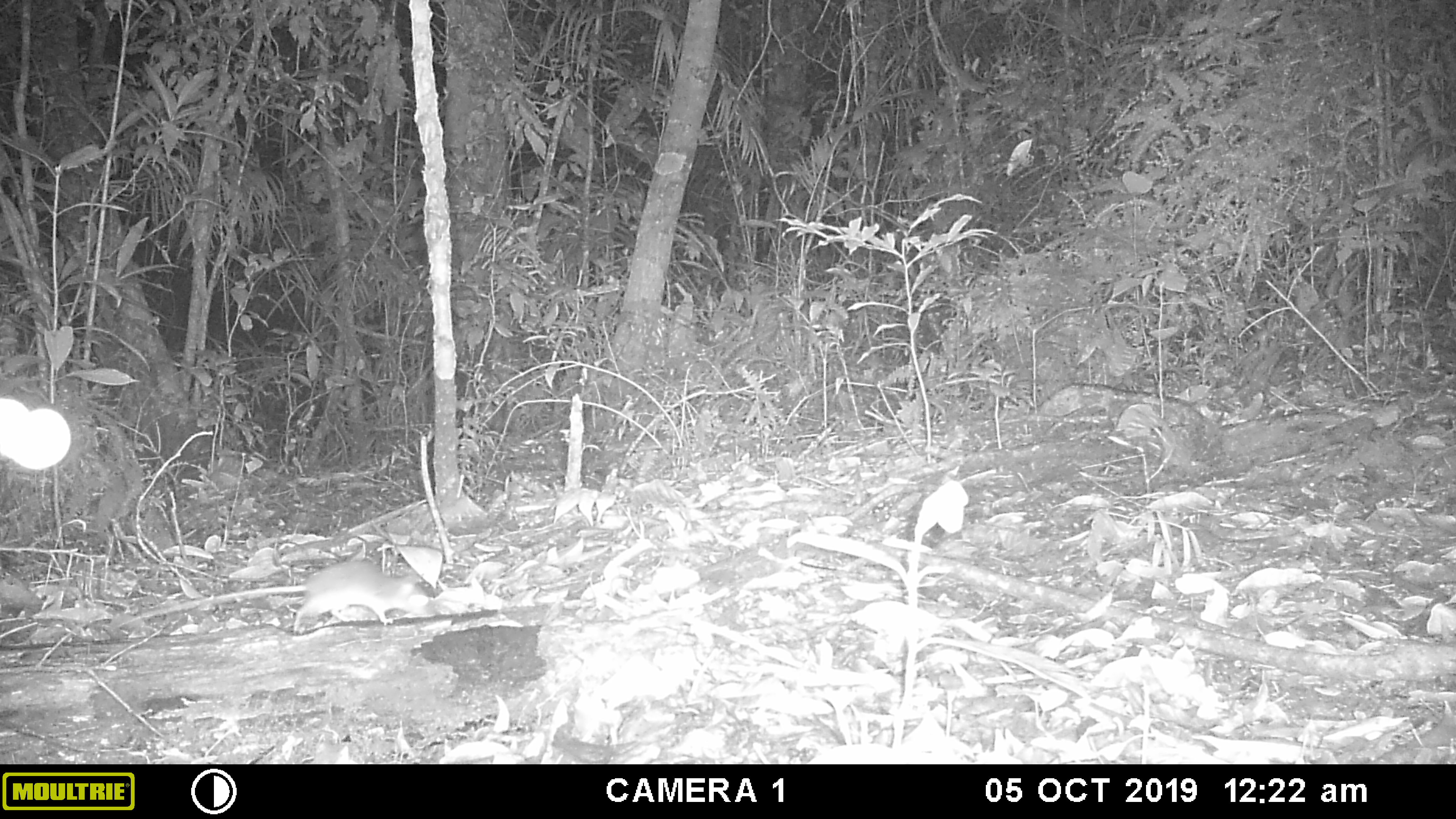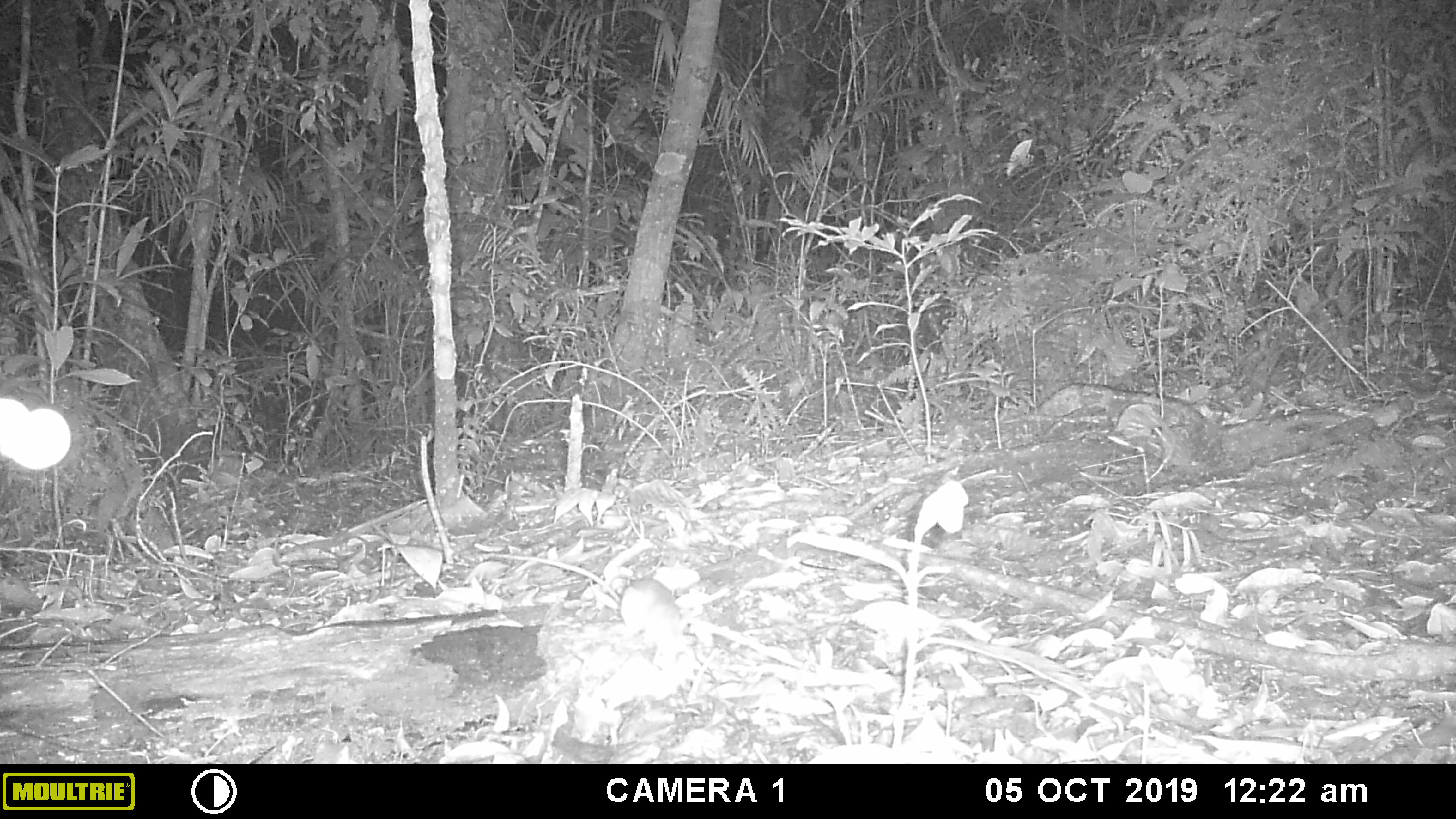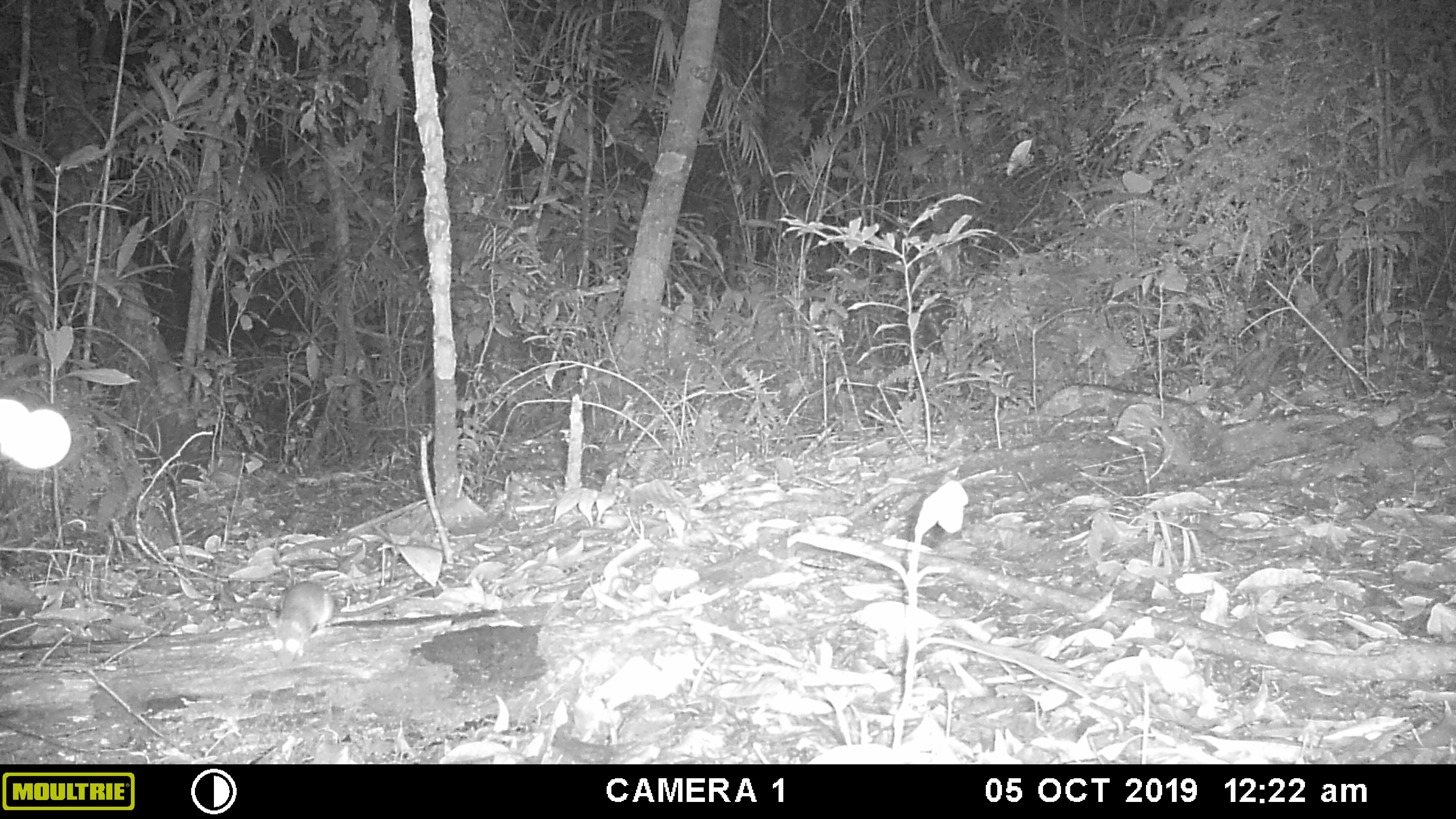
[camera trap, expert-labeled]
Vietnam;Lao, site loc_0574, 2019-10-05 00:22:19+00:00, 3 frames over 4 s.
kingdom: Animalia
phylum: Chordata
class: Mammalia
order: Rodentia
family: Muridae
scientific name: Muridae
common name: old-world mice and rats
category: unidentified murid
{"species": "unidentified murid (old-world mice and rats) (Muridae)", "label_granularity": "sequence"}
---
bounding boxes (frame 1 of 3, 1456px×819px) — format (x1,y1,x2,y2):
unidentified murid: (108,560,441,634)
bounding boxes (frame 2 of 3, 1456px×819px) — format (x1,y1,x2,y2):
unidentified murid: (483,551,690,653)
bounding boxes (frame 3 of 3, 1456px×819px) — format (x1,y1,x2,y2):
unidentified murid: (265,578,448,672)